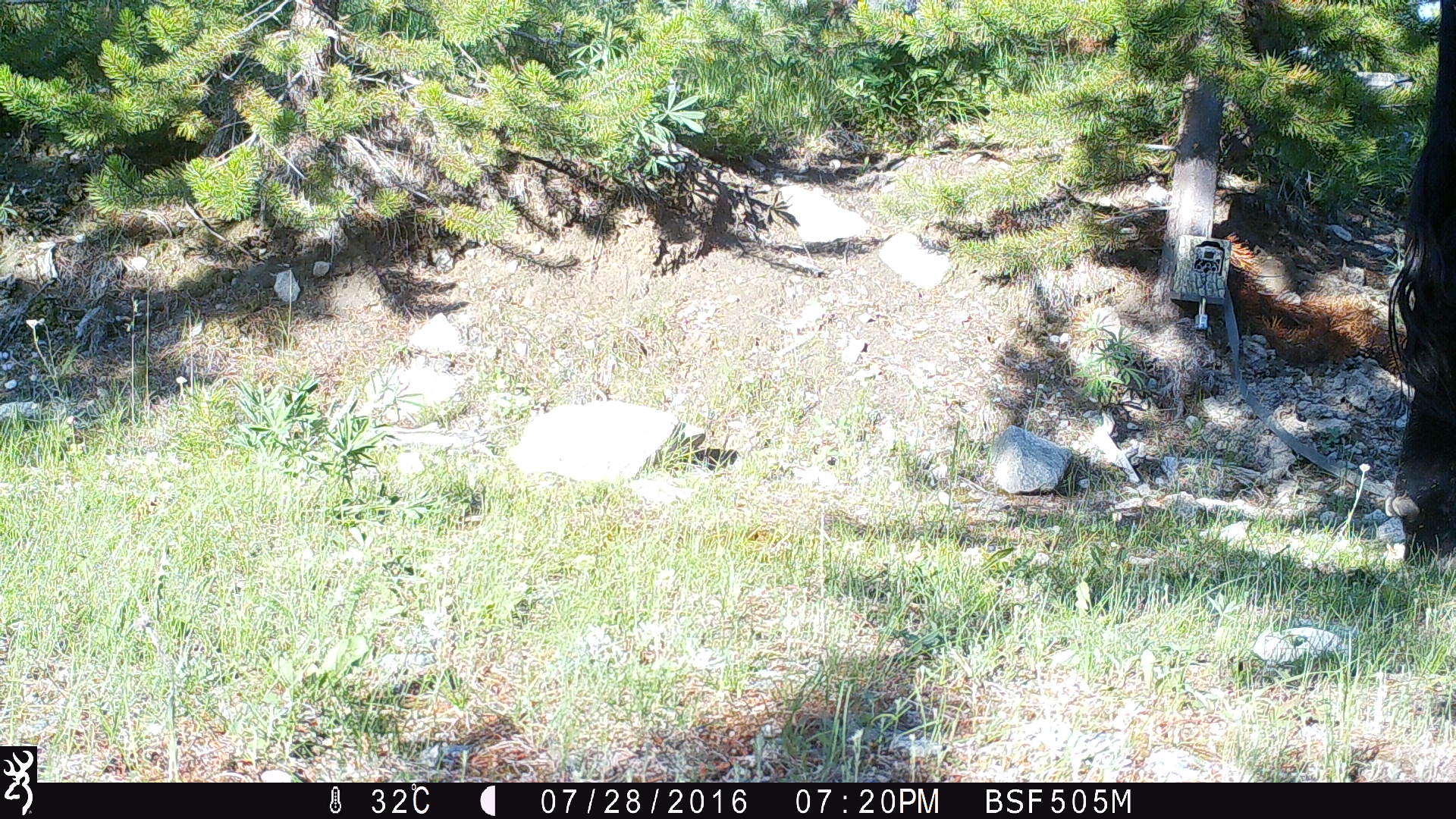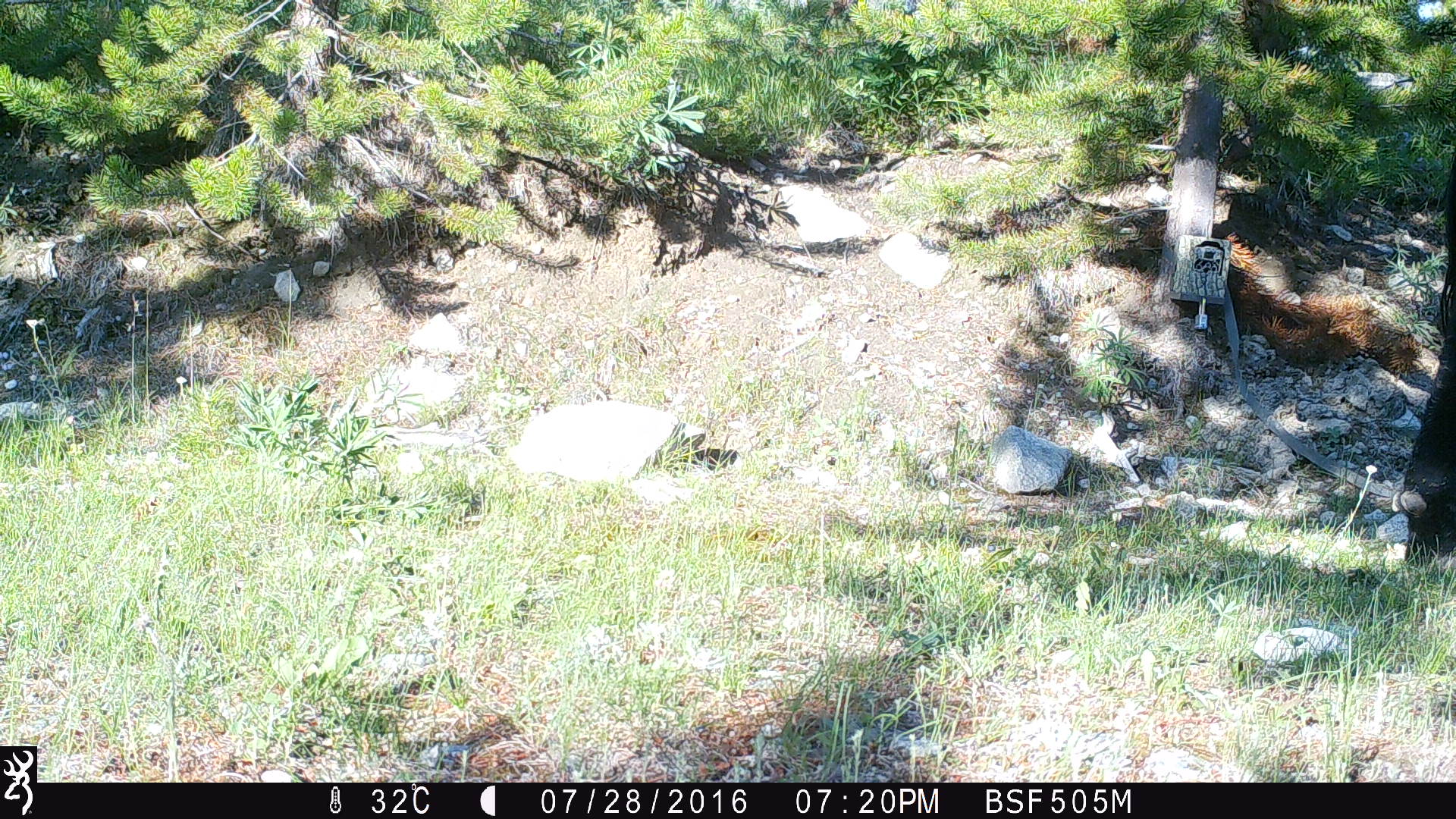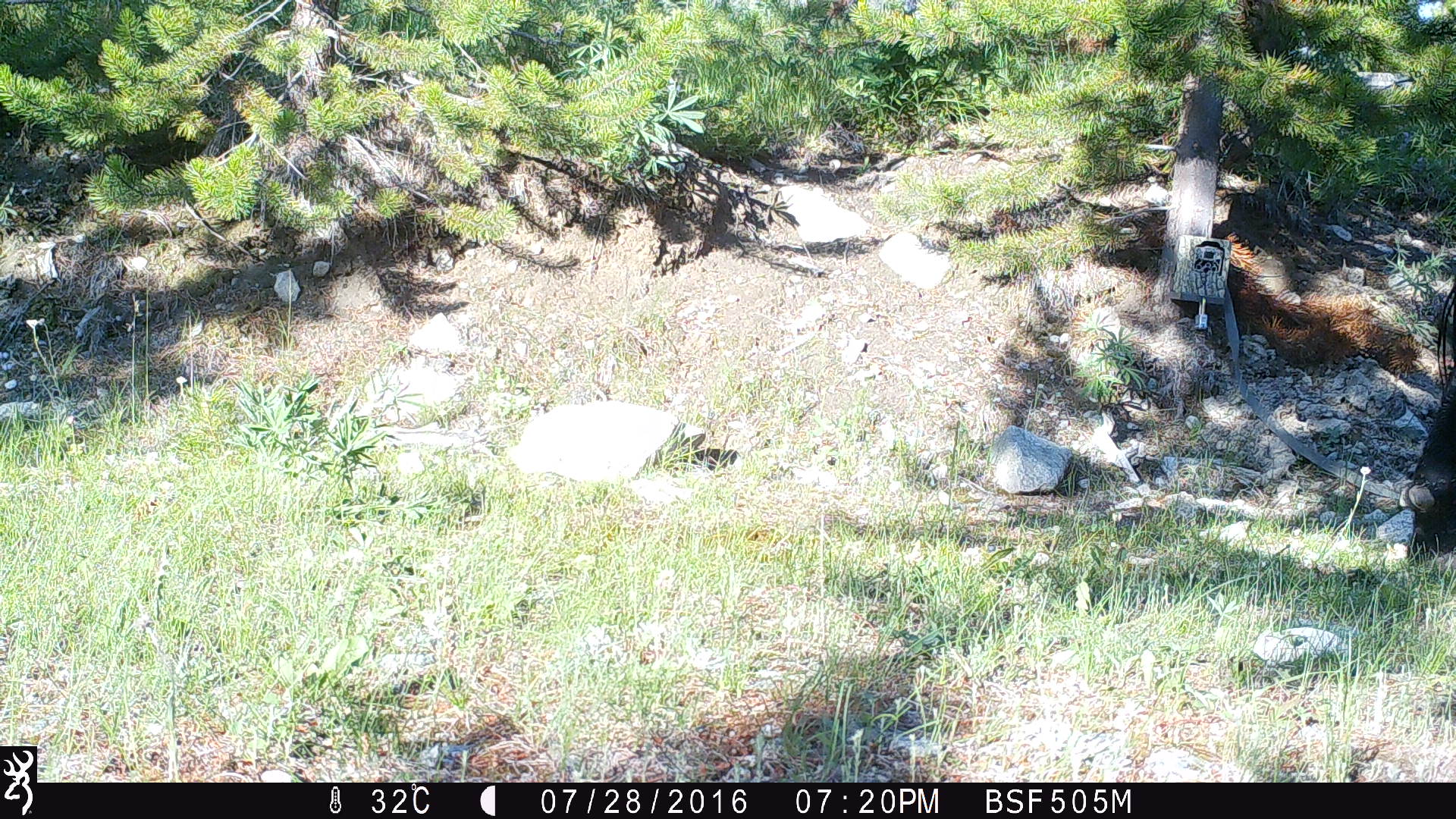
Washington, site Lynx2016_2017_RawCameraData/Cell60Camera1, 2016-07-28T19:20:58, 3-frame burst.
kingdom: Animalia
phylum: Chordata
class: Mammalia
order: Artiodactyla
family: Bovidae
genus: Bos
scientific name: Bos taurus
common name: domestic cattle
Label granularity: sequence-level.